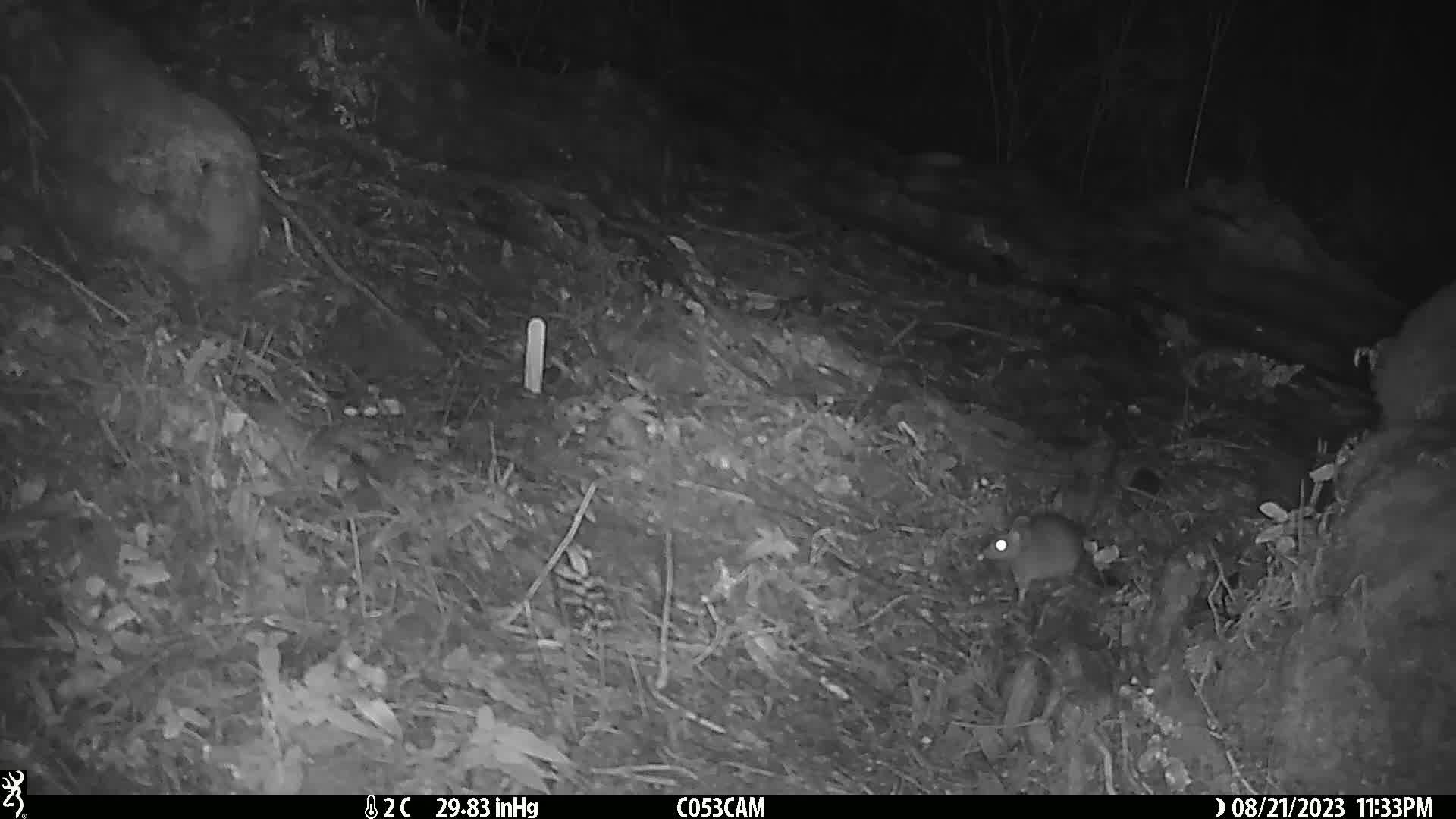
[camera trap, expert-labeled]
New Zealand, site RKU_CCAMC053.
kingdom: Animalia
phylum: Chordata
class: Mammalia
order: Rodentia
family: Muridae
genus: Rattus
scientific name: Rattus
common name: rat